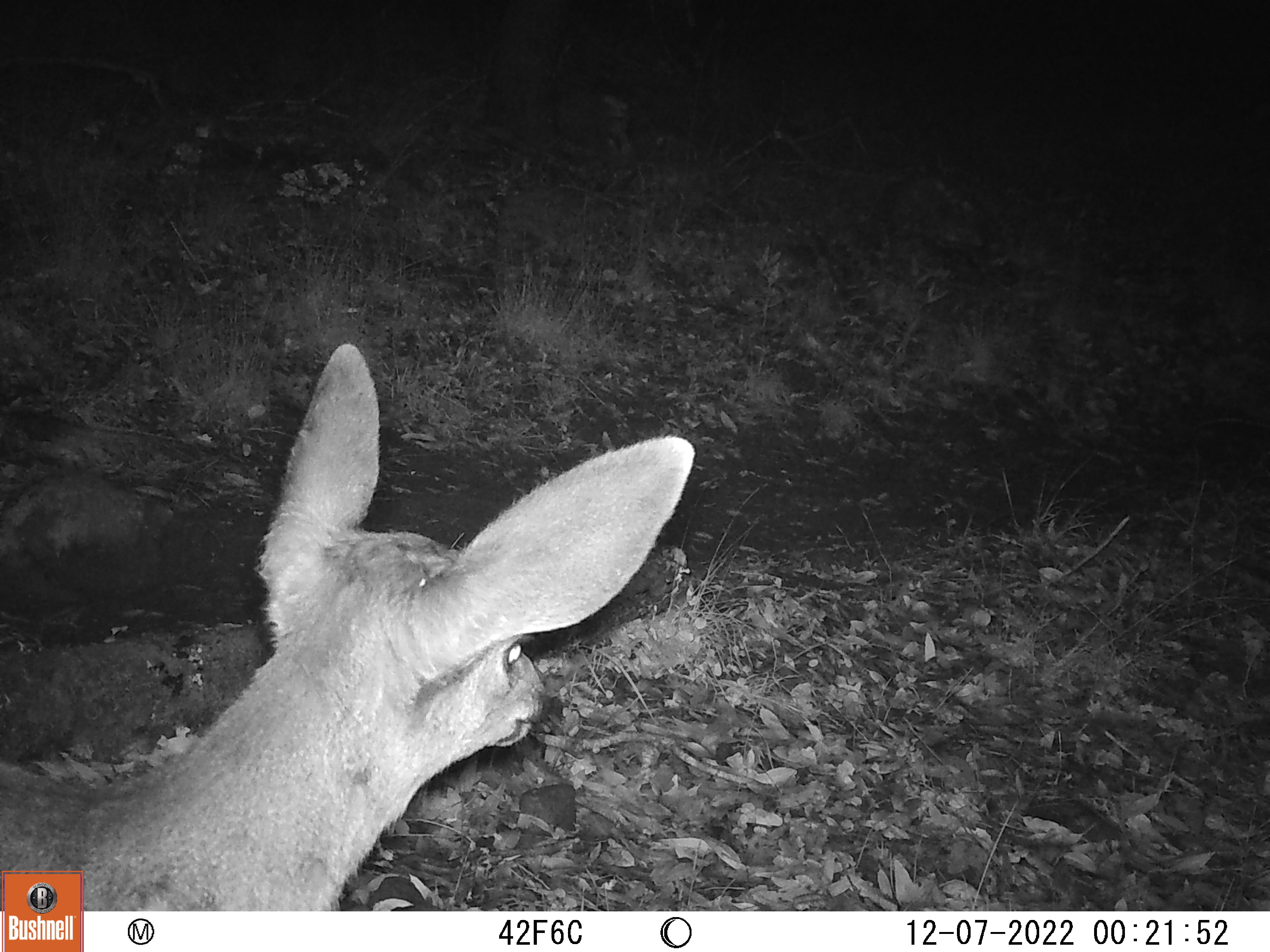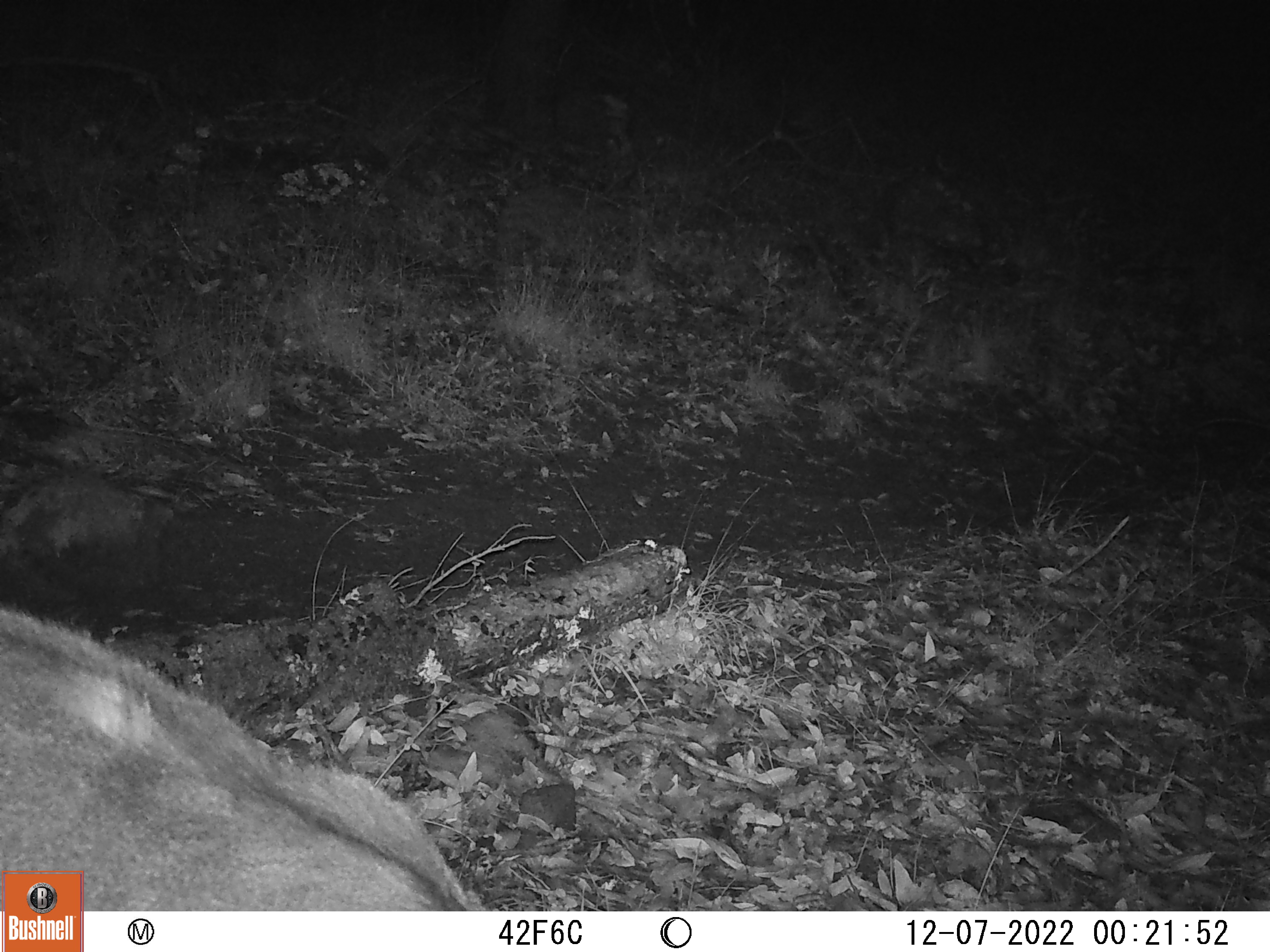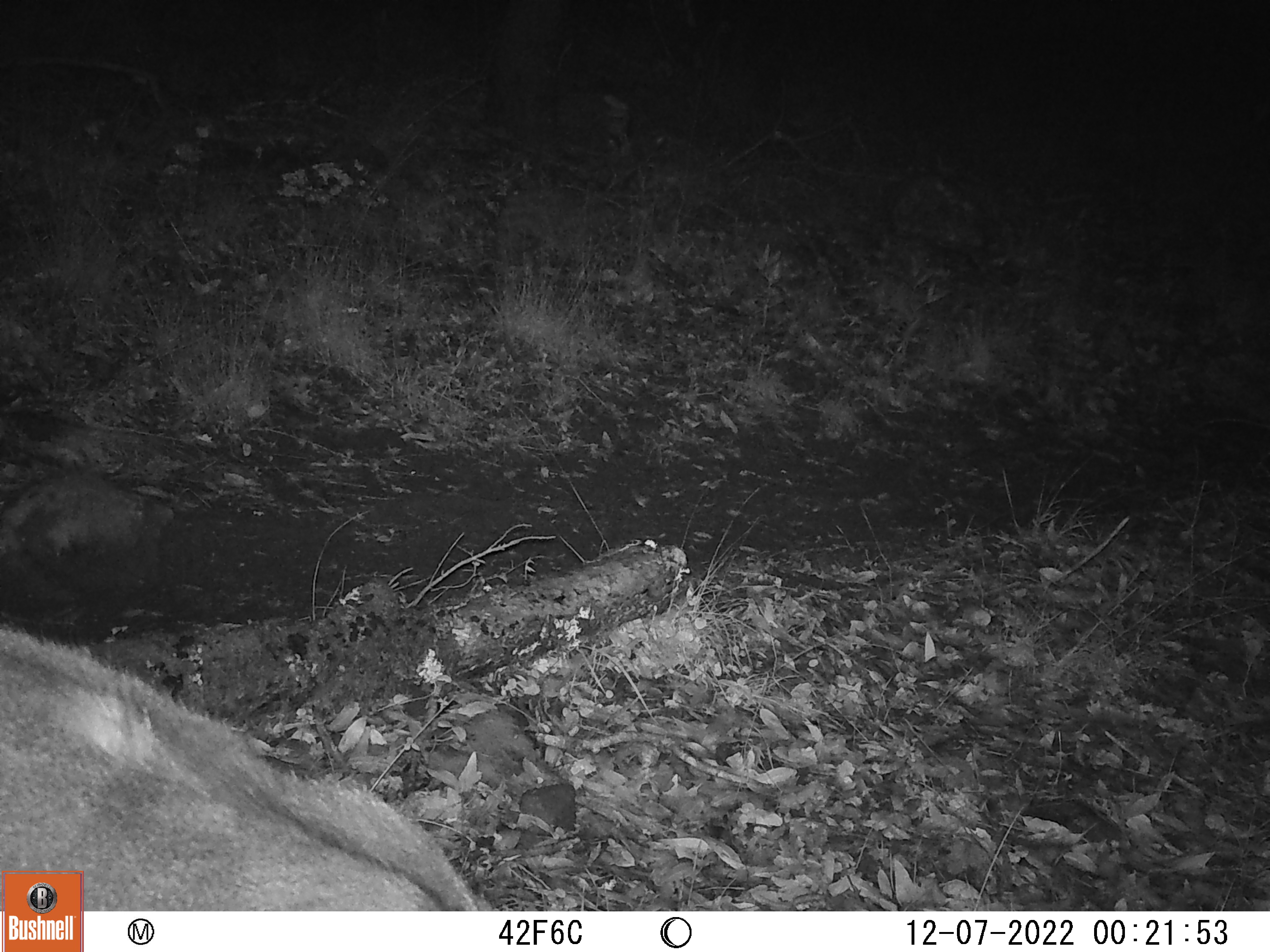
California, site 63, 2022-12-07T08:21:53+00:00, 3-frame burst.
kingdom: Animalia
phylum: Chordata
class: Mammalia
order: Artiodactyla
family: Cervidae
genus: Odocoileus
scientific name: Odocoileus hemionus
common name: mule deer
Mule deer (Odocoileus hemionus).